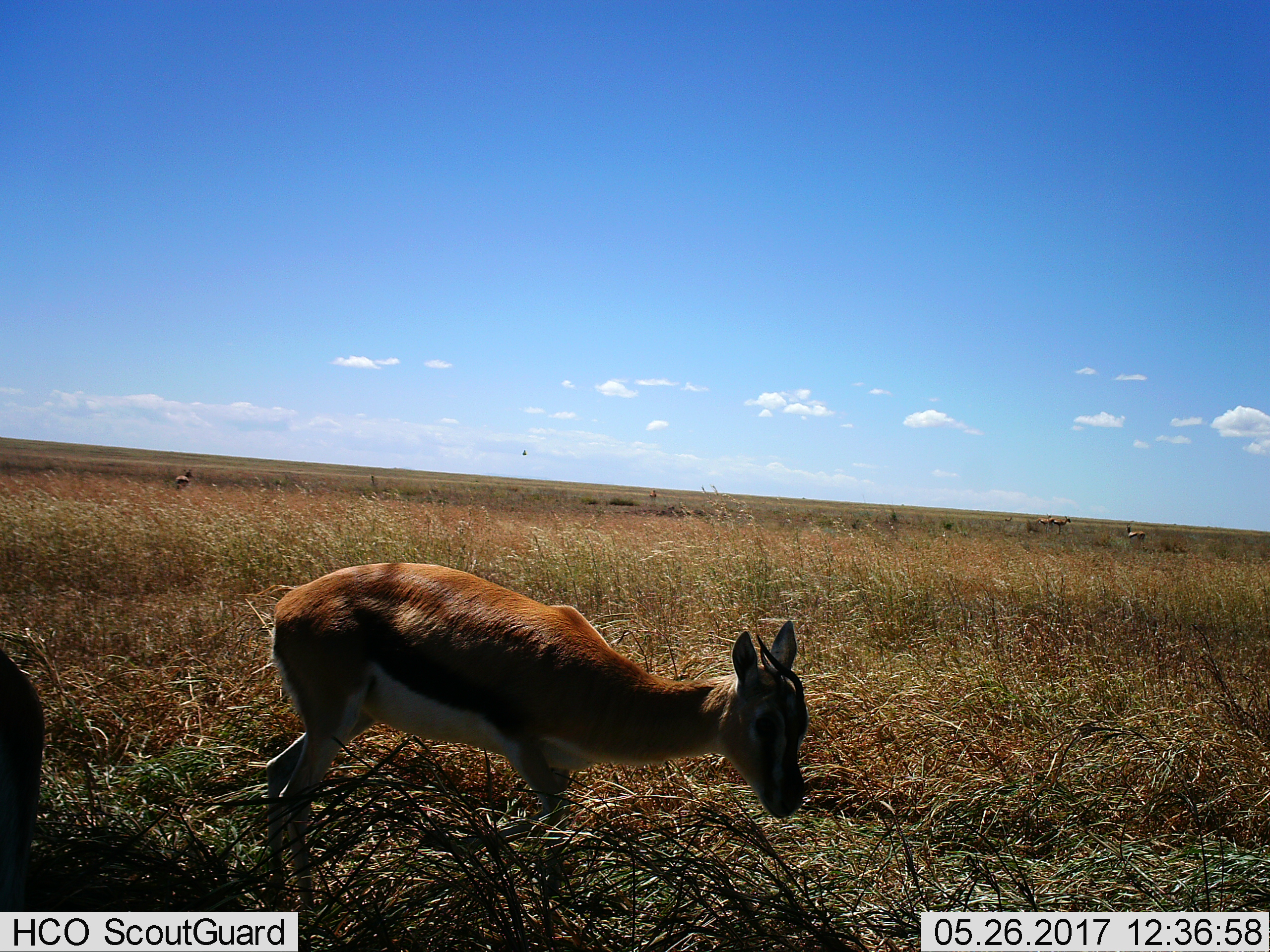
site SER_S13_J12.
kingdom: Animalia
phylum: Chordata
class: Mammalia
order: Artiodactyla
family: Bovidae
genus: Eudorcas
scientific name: Eudorcas thomsonii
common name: thomson's gazelle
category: gazellethomsons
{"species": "gazellethomsons (thomson's gazelle) (Eudorcas thomsonii)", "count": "7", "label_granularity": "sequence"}